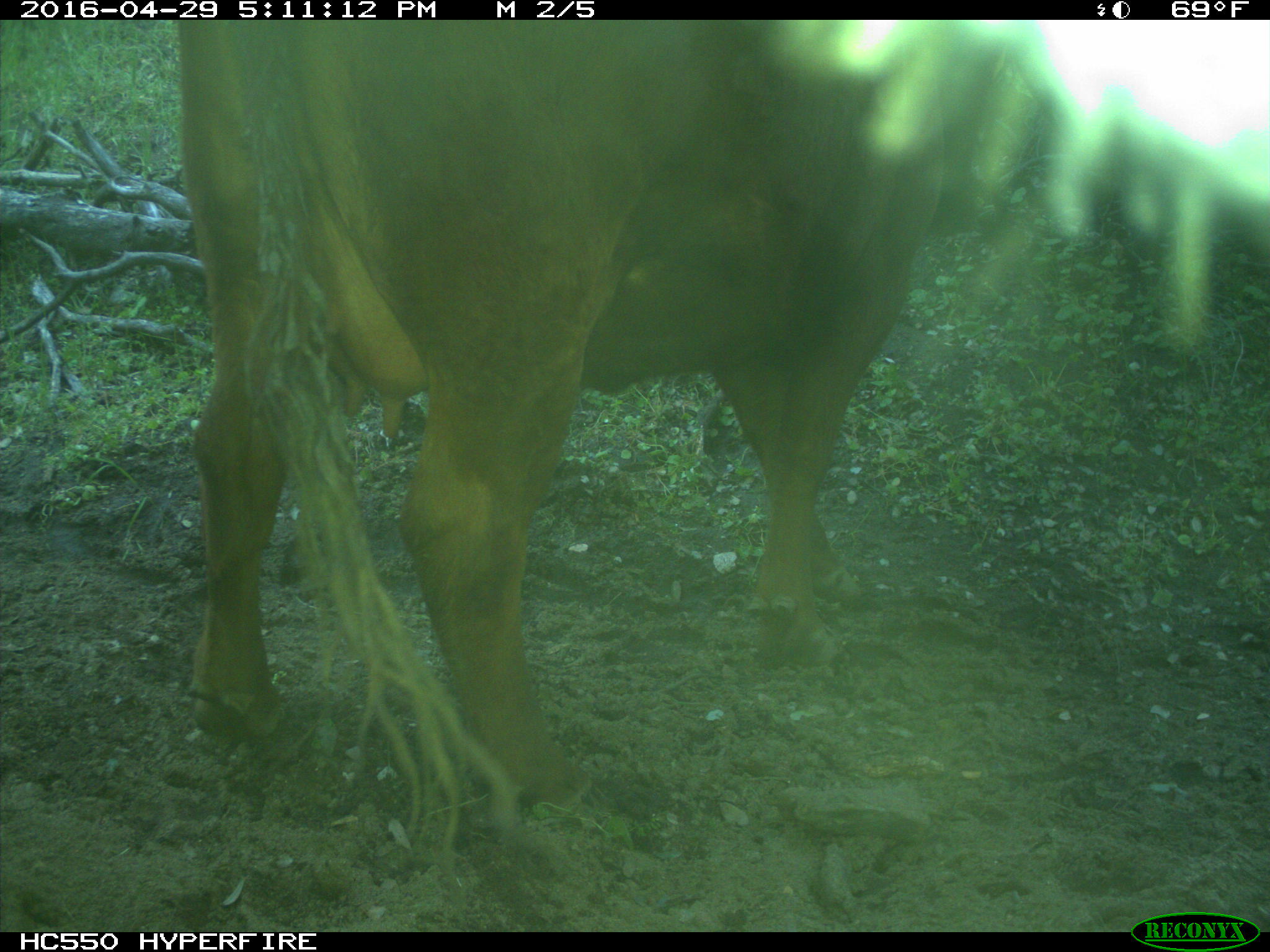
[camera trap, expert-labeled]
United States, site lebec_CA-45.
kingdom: Animalia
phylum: Chordata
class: Mammalia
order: Artiodactyla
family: Bovidae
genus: Bos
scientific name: Bos taurus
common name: domestic cow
Bos taurus (domestic cow).